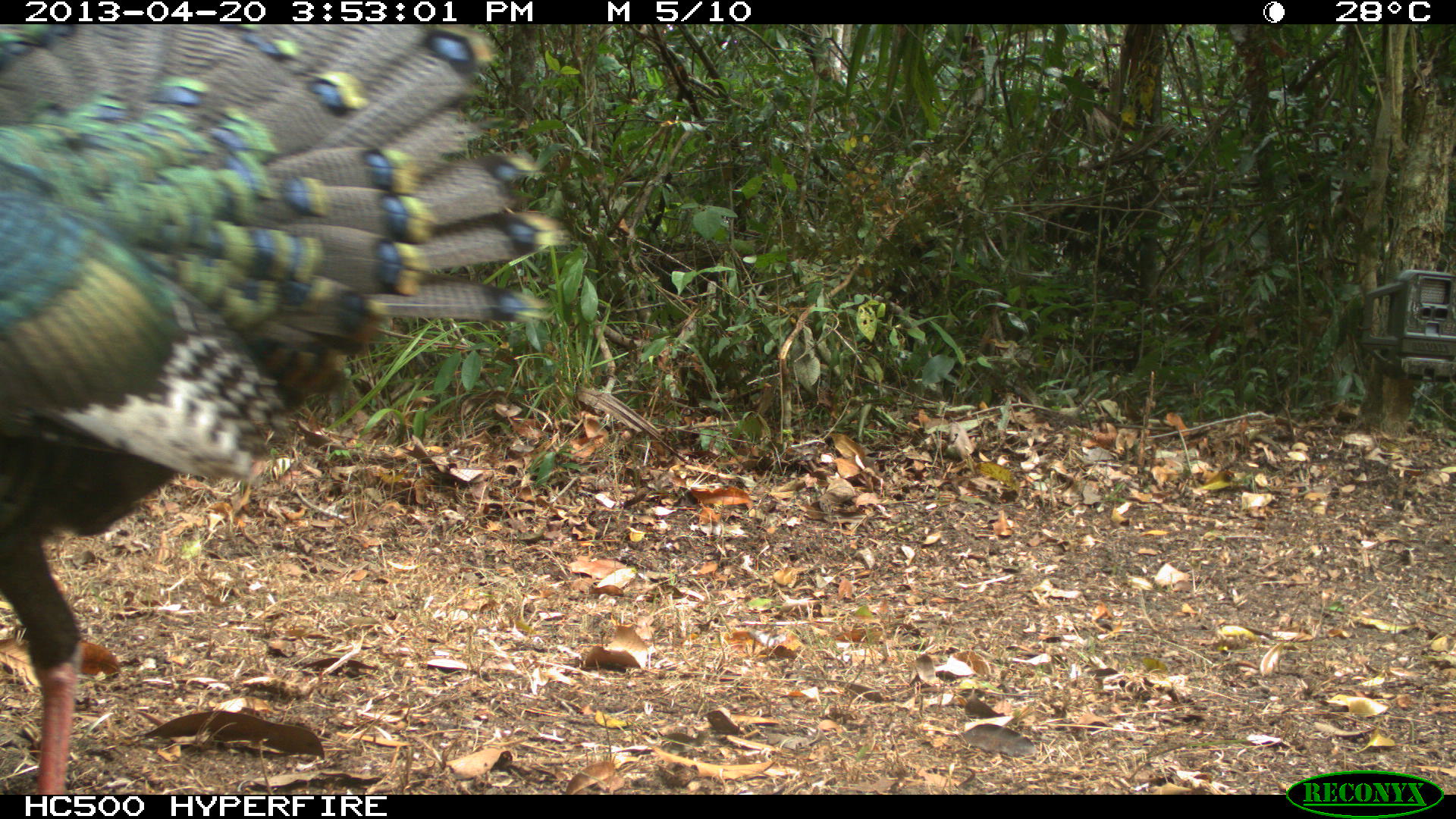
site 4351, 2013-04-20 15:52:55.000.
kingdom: Animalia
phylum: Chordata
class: Aves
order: Galliformes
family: Phasianidae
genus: Meleagris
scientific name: Meleagris ocellata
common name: ocellated turkey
Meleagris ocellata (ocellated turkey), count 3.